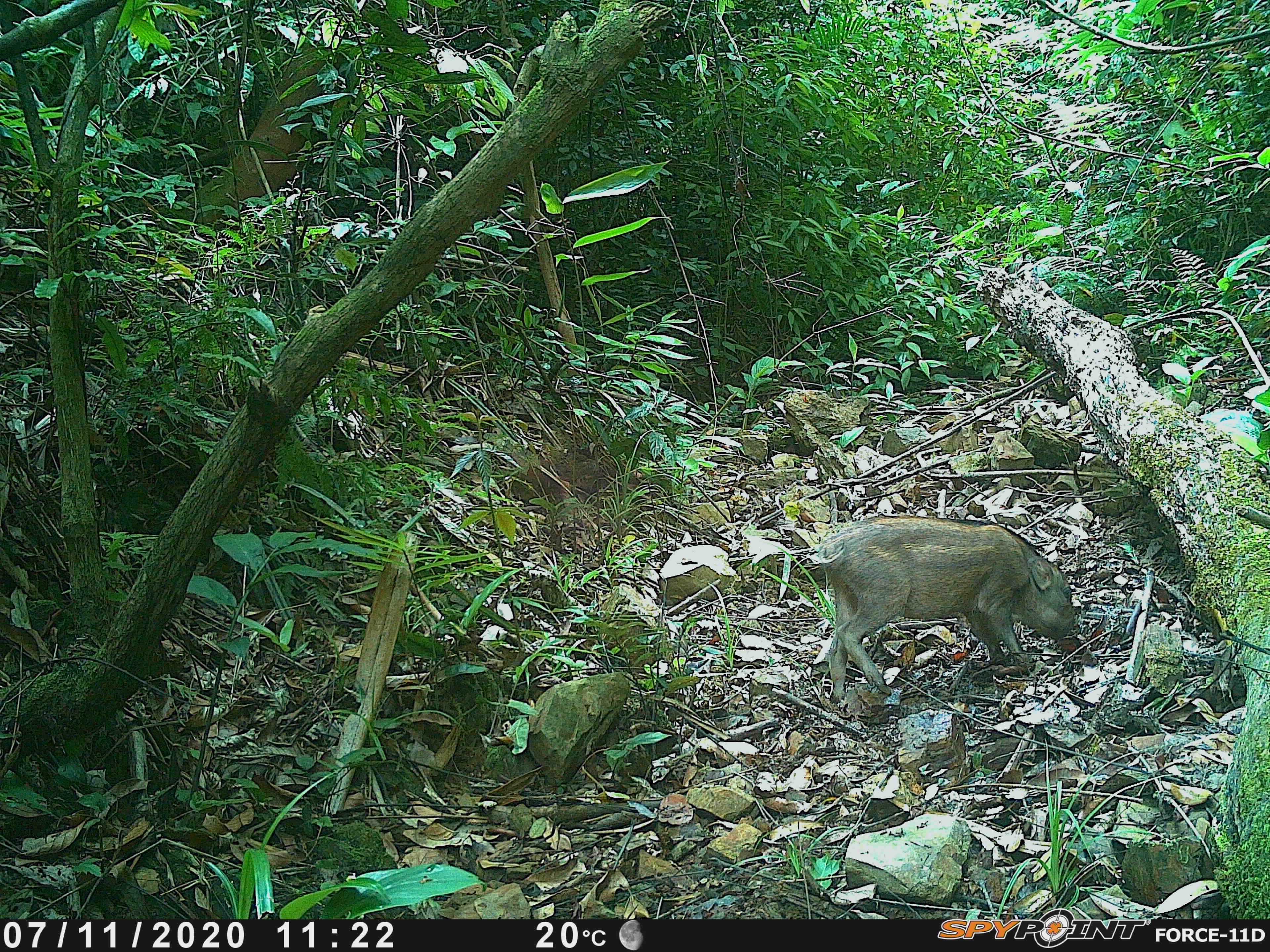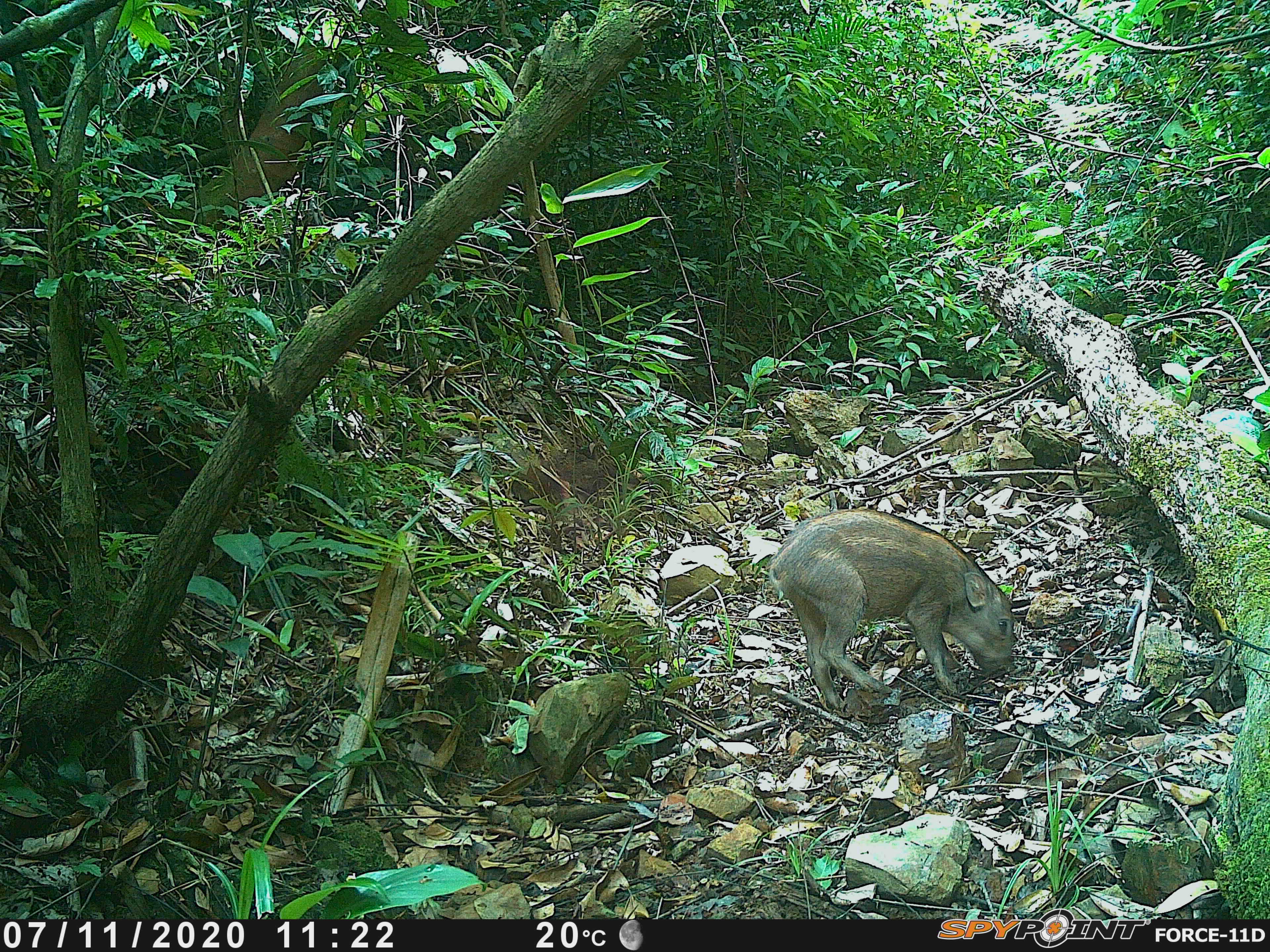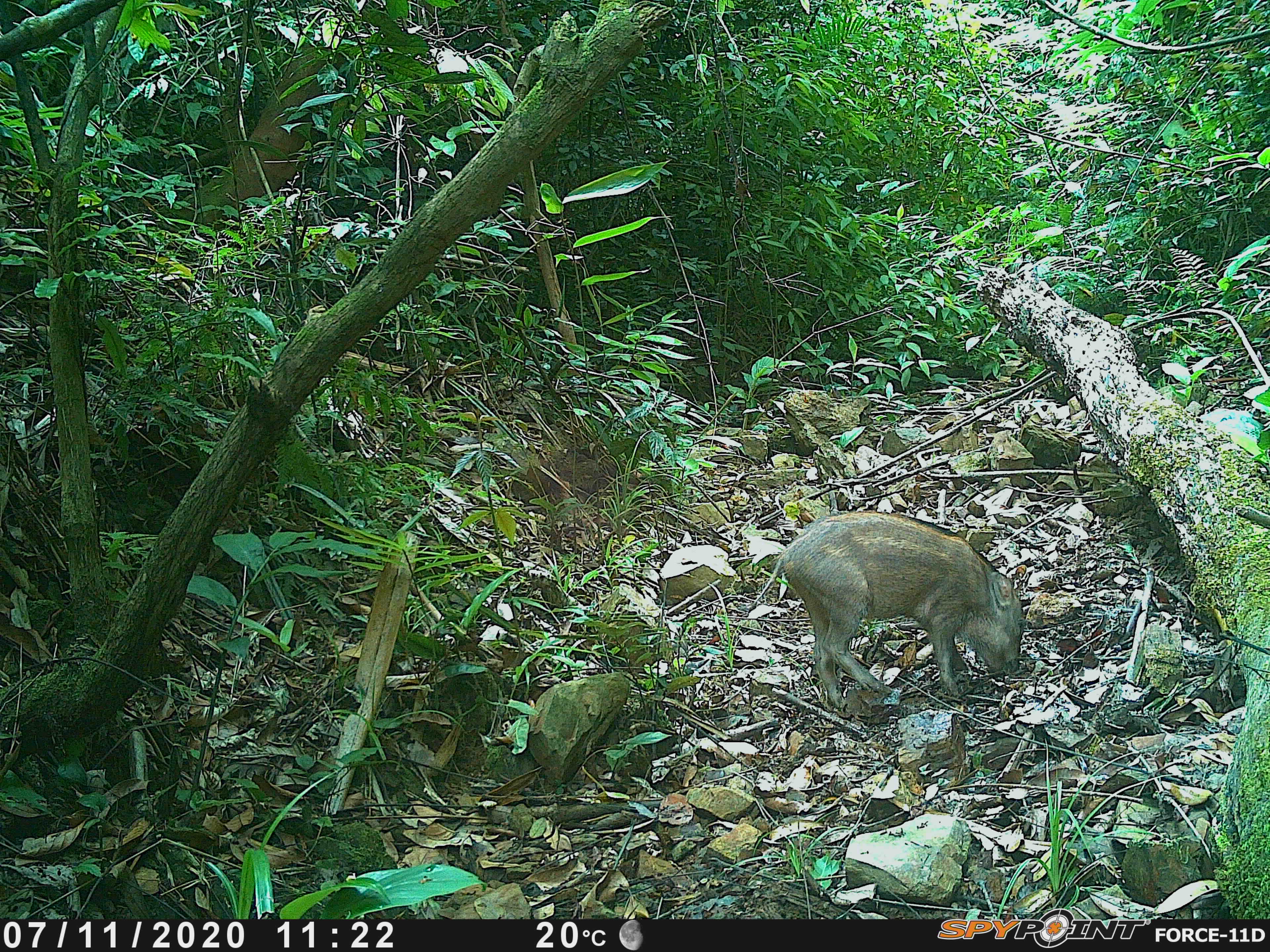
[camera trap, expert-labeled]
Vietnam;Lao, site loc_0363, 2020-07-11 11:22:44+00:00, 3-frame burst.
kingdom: Animalia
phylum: Chordata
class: Mammalia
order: Artiodactyla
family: Suidae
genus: Sus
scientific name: Sus scrofa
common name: eurasian wild pig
Eurasian wild pig (Sus scrofa). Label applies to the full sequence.